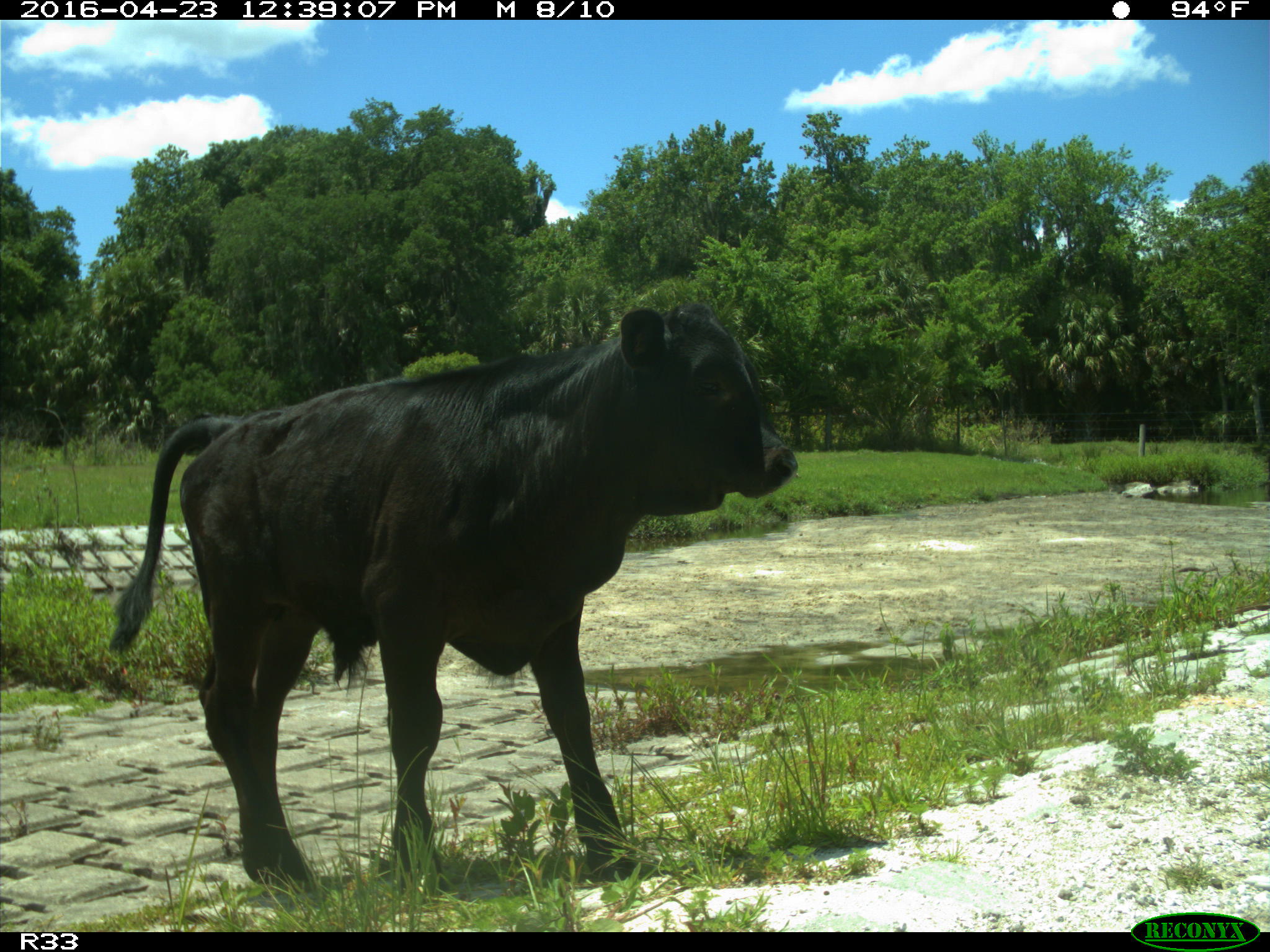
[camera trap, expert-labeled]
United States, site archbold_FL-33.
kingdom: Animalia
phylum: Chordata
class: Mammalia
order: Artiodactyla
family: Bovidae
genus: Bos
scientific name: Bos taurus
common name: domestic cow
Bos taurus (domestic cow).